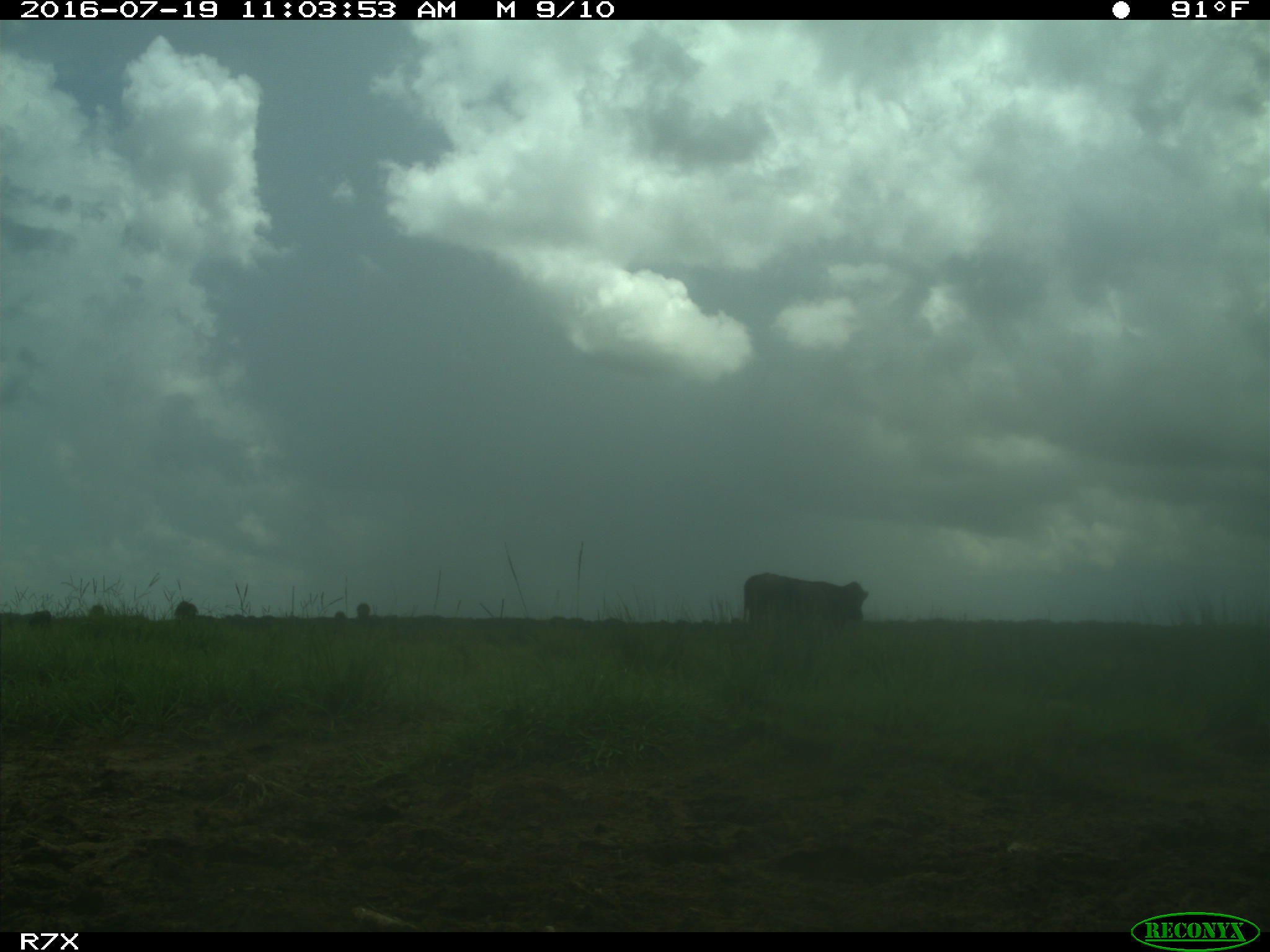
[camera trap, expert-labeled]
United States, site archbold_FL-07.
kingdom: Animalia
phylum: Chordata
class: Mammalia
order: Artiodactyla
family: Bovidae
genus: Bos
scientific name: Bos taurus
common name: domestic cow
Bos taurus (domestic cow).